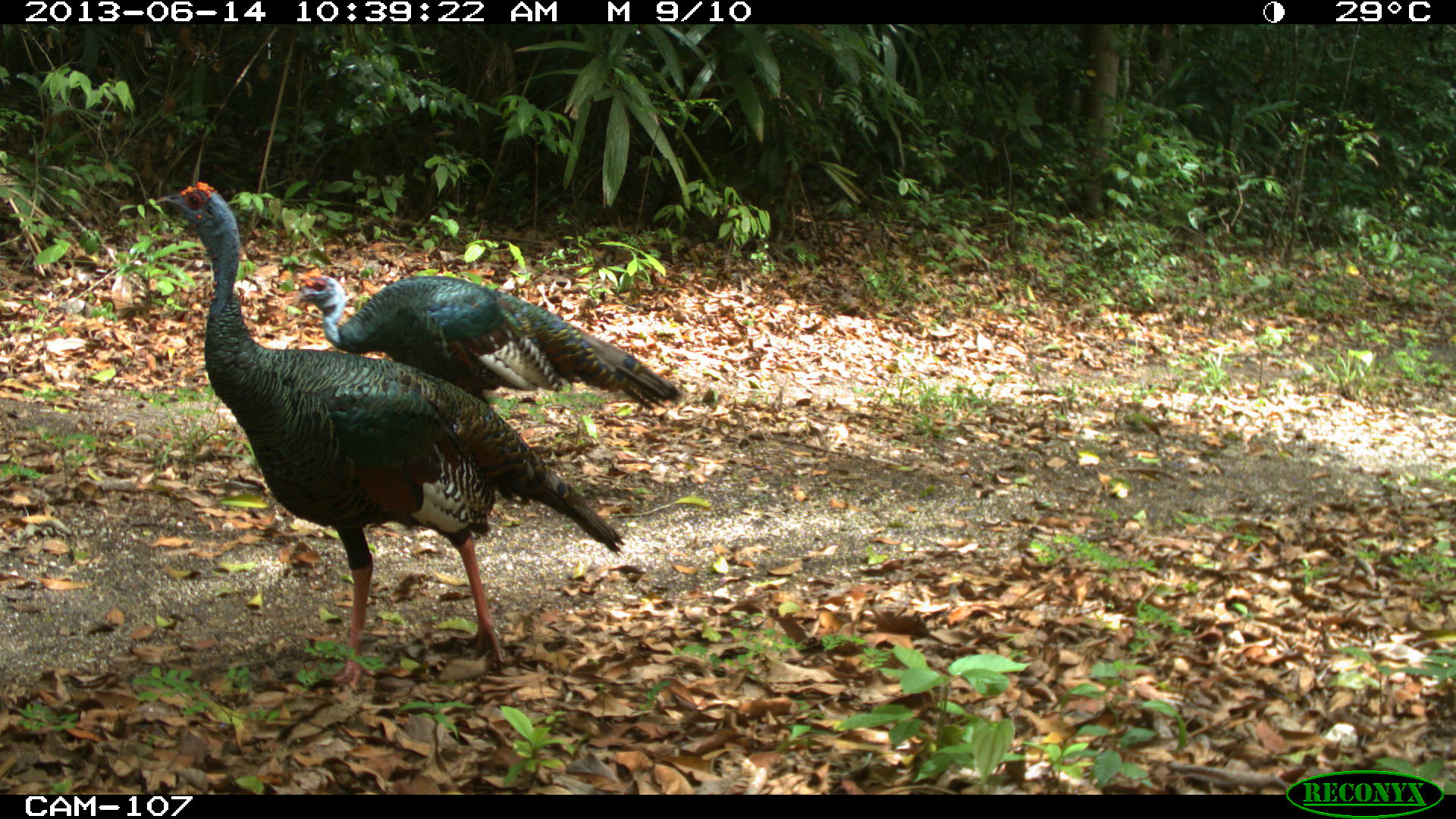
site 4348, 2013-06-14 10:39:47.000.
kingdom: Animalia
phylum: Chordata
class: Aves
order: Galliformes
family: Phasianidae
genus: Meleagris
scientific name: Meleagris ocellata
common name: ocellated turkey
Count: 2.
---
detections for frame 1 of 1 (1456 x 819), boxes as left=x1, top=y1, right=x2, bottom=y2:
meleagris ocellata: left=149, top=181, right=623, bottom=688; left=291, top=273, right=681, bottom=412